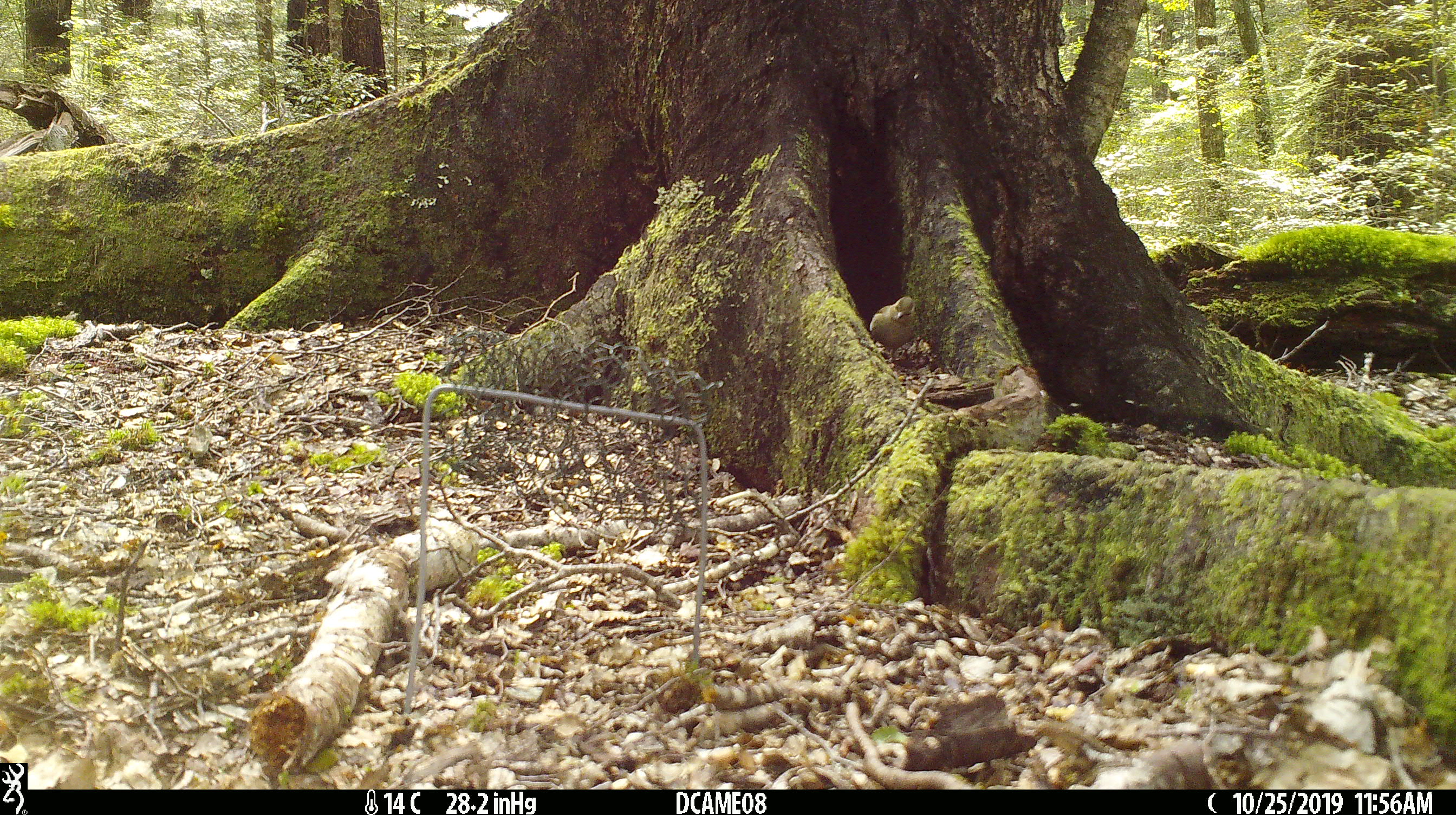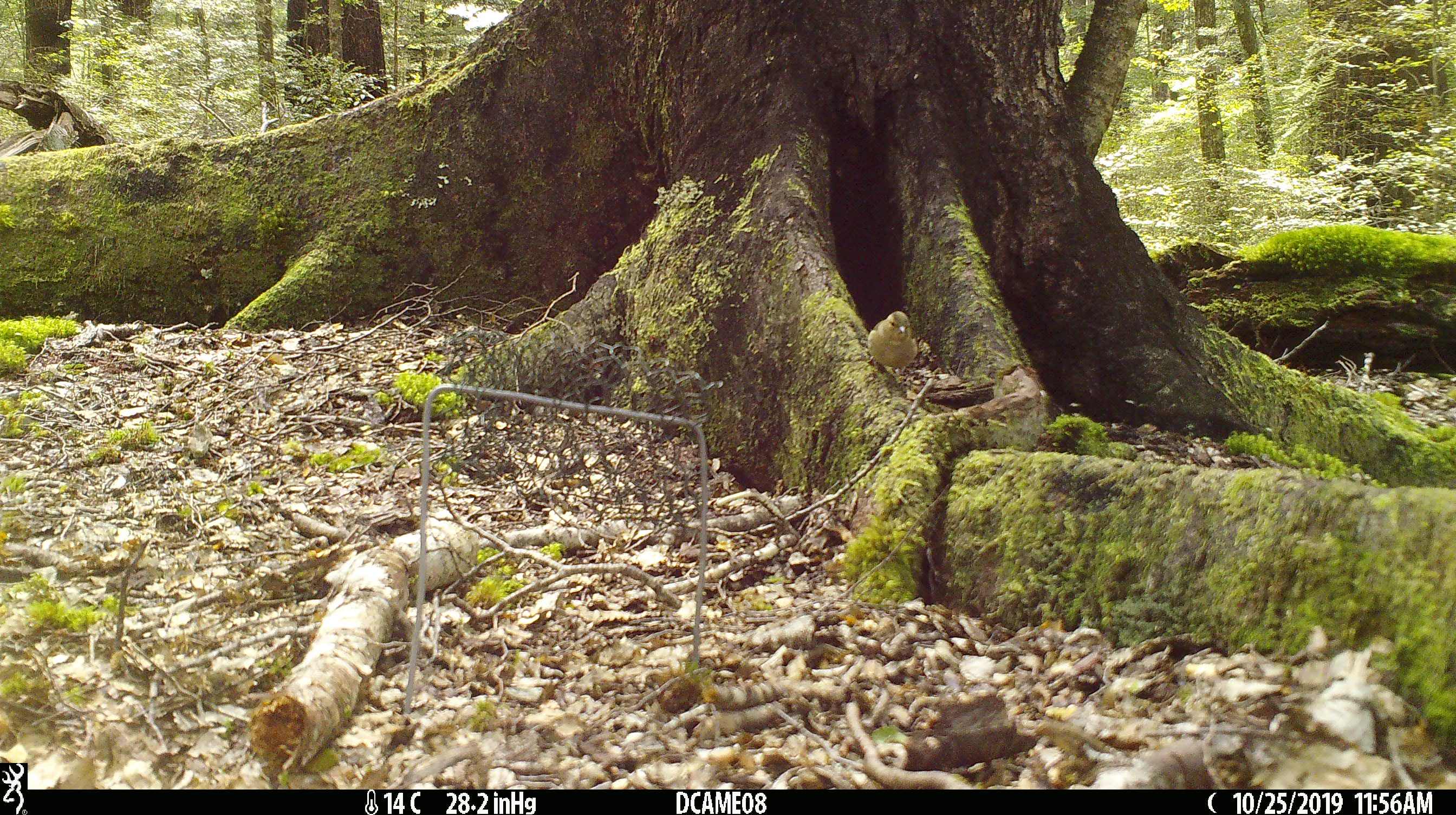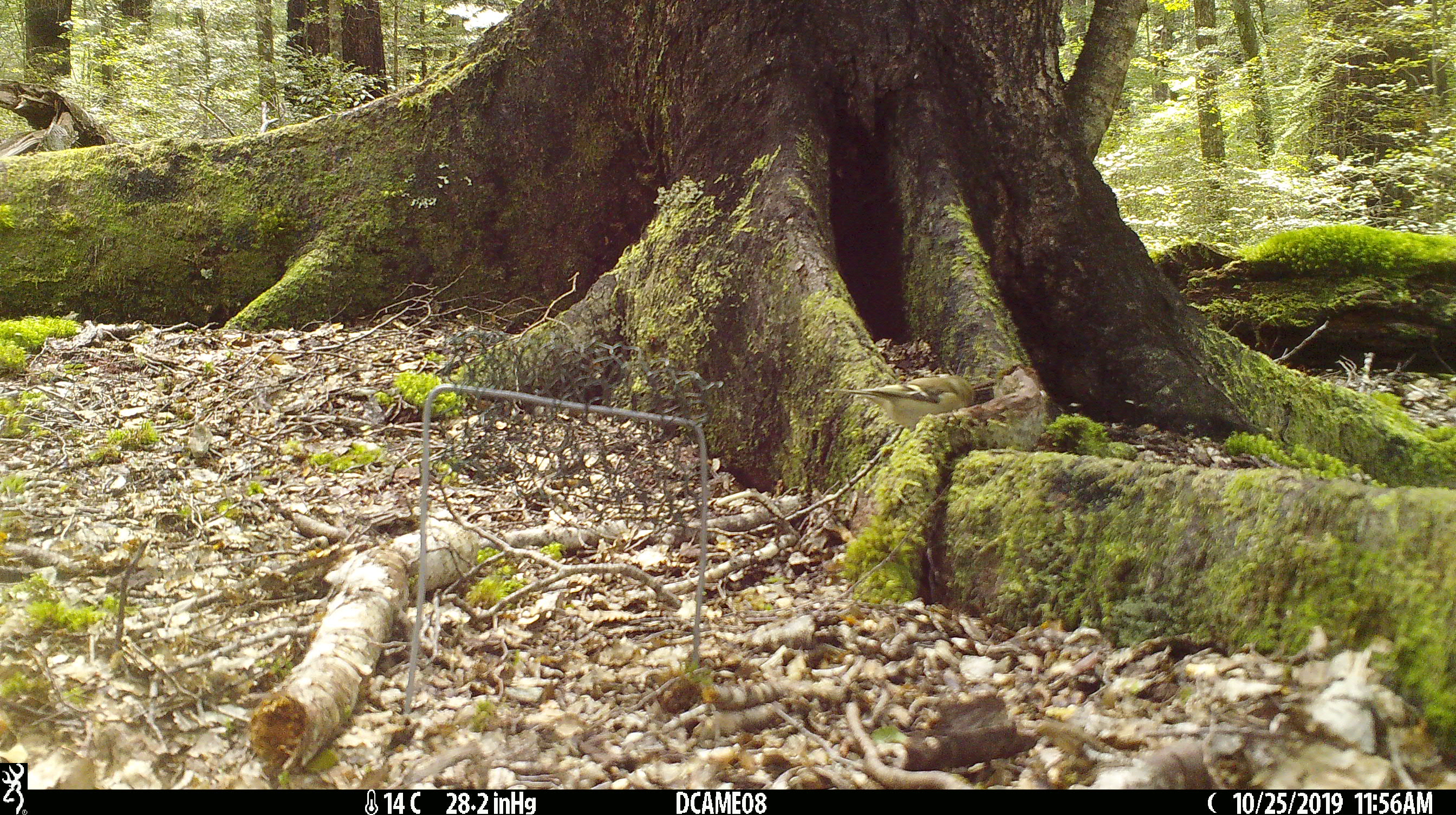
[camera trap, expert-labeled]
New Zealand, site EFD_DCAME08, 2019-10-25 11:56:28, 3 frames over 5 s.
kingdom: Animalia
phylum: Chordata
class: Aves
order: Passeriformes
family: Fringillidae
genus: Fringilla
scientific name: Fringilla coelebs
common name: common chaffinch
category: chaffinch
Chaffinch (common chaffinch) (Fringilla coelebs).